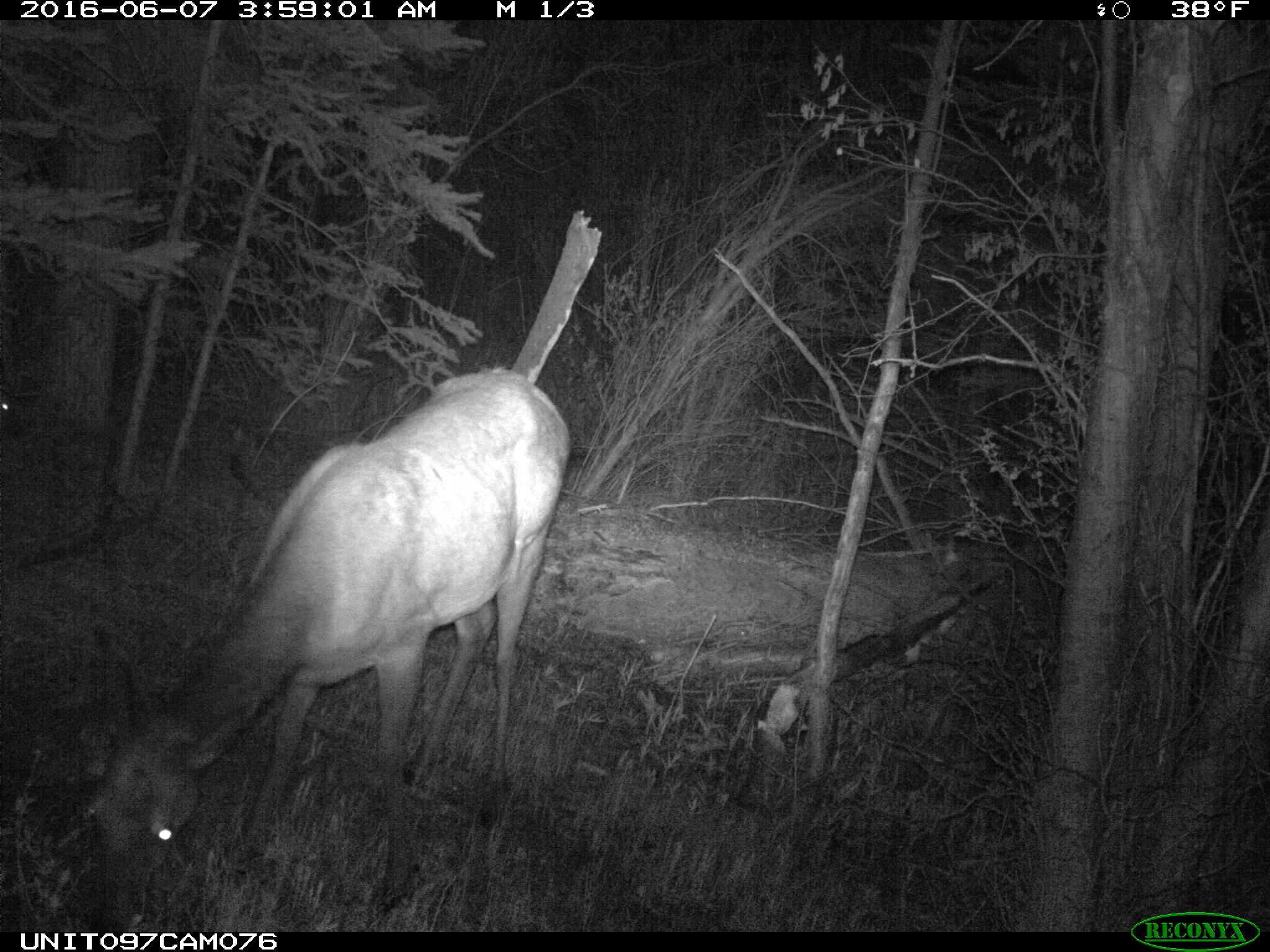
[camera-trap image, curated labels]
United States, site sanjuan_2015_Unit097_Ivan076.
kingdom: Animalia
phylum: Chordata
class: Mammalia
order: Artiodactyla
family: Cervidae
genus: Cervus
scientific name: Cervus elaphus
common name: red deer